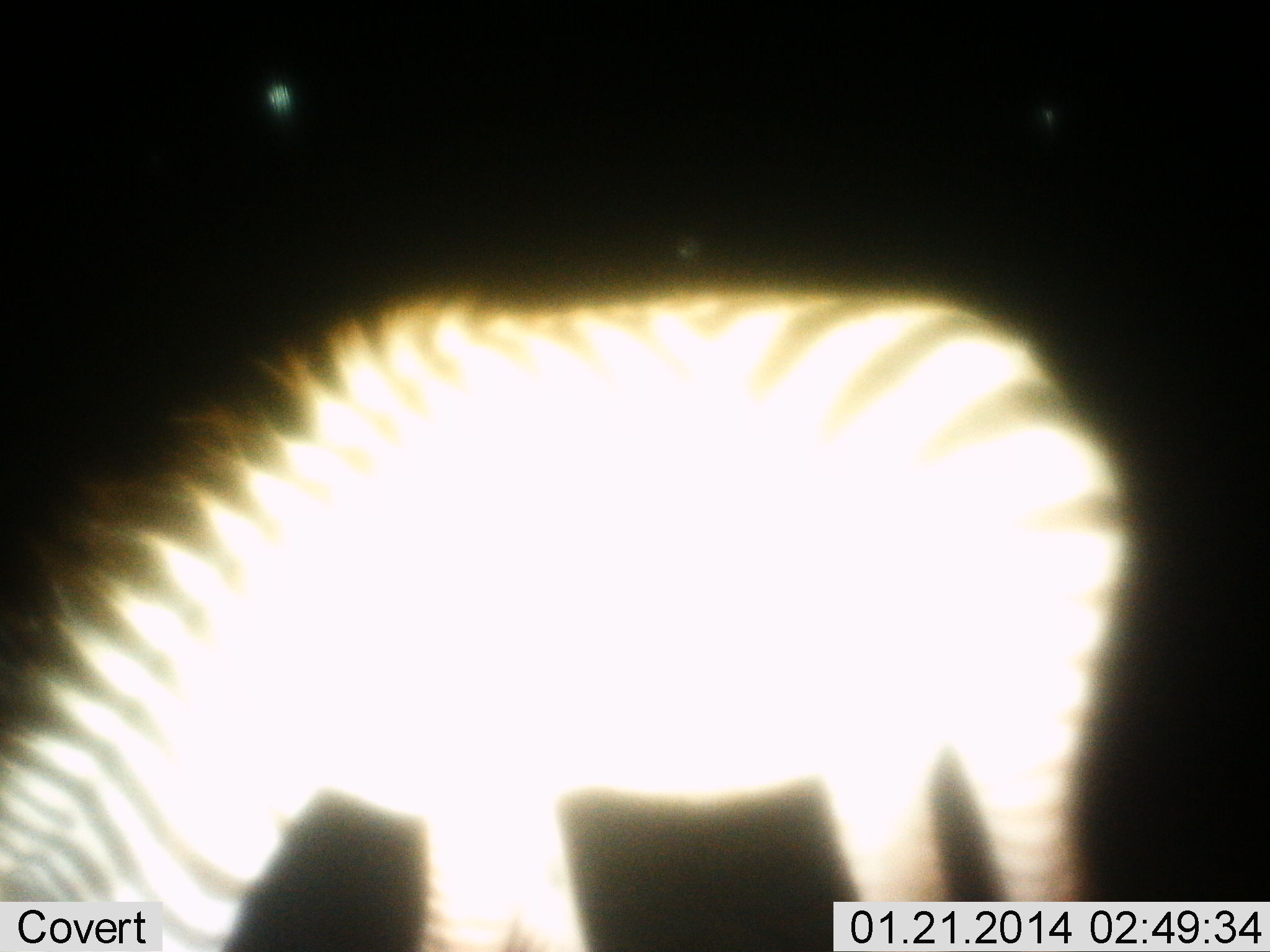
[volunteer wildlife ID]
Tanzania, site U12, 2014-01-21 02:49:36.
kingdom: Animalia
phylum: Chordata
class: Mammalia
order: Perissodactyla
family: Equidae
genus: Equus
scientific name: Equus quagga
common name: plains zebra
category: zebra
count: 1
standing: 29%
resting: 0%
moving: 3%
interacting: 0%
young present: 0%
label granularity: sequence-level